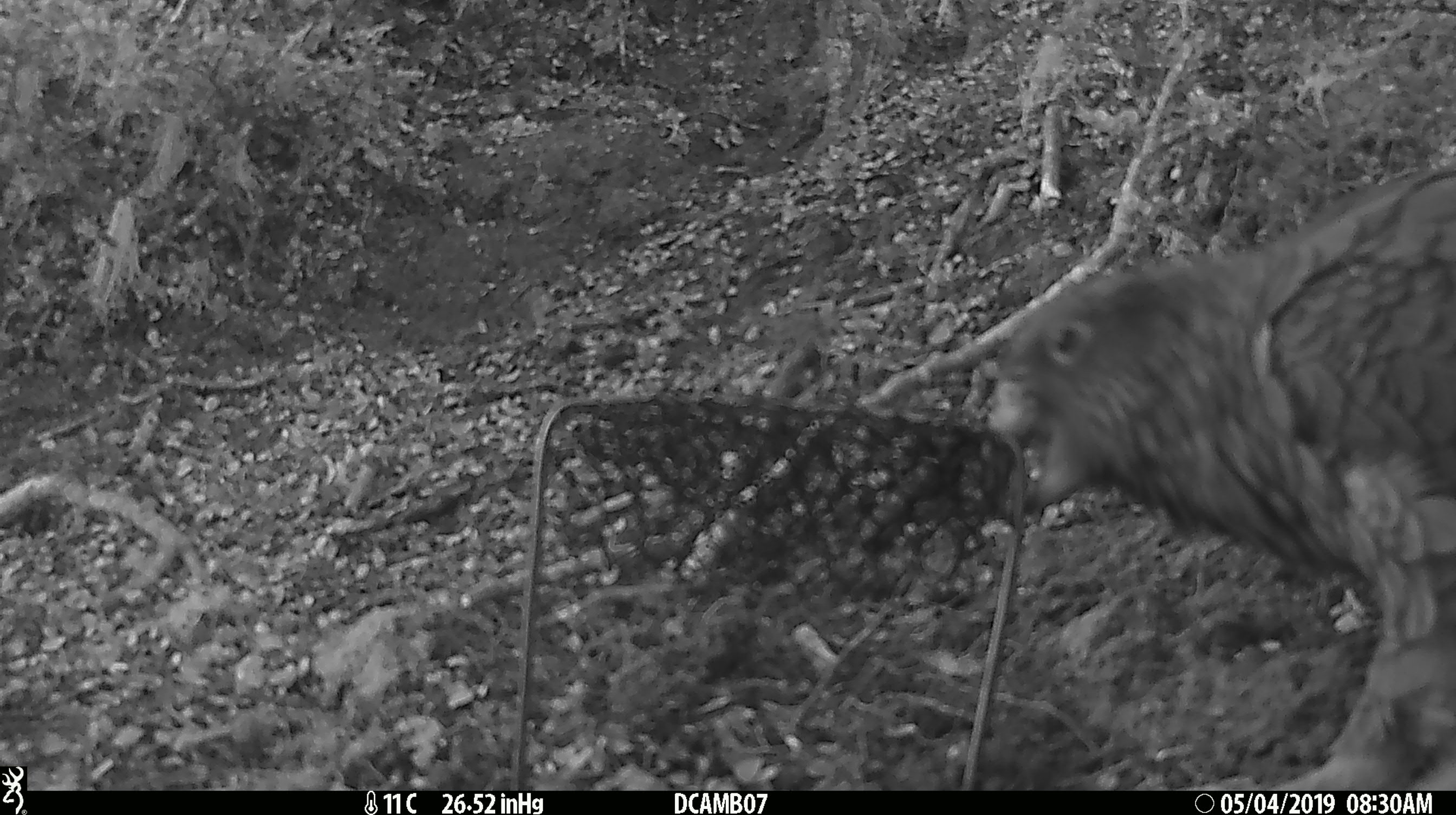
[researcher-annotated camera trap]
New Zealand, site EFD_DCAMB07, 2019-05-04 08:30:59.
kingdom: Animalia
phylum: Chordata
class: Aves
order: Psittaciformes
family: Strigopidae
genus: Nestor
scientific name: Nestor notabilis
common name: kea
Kea (Nestor notabilis).